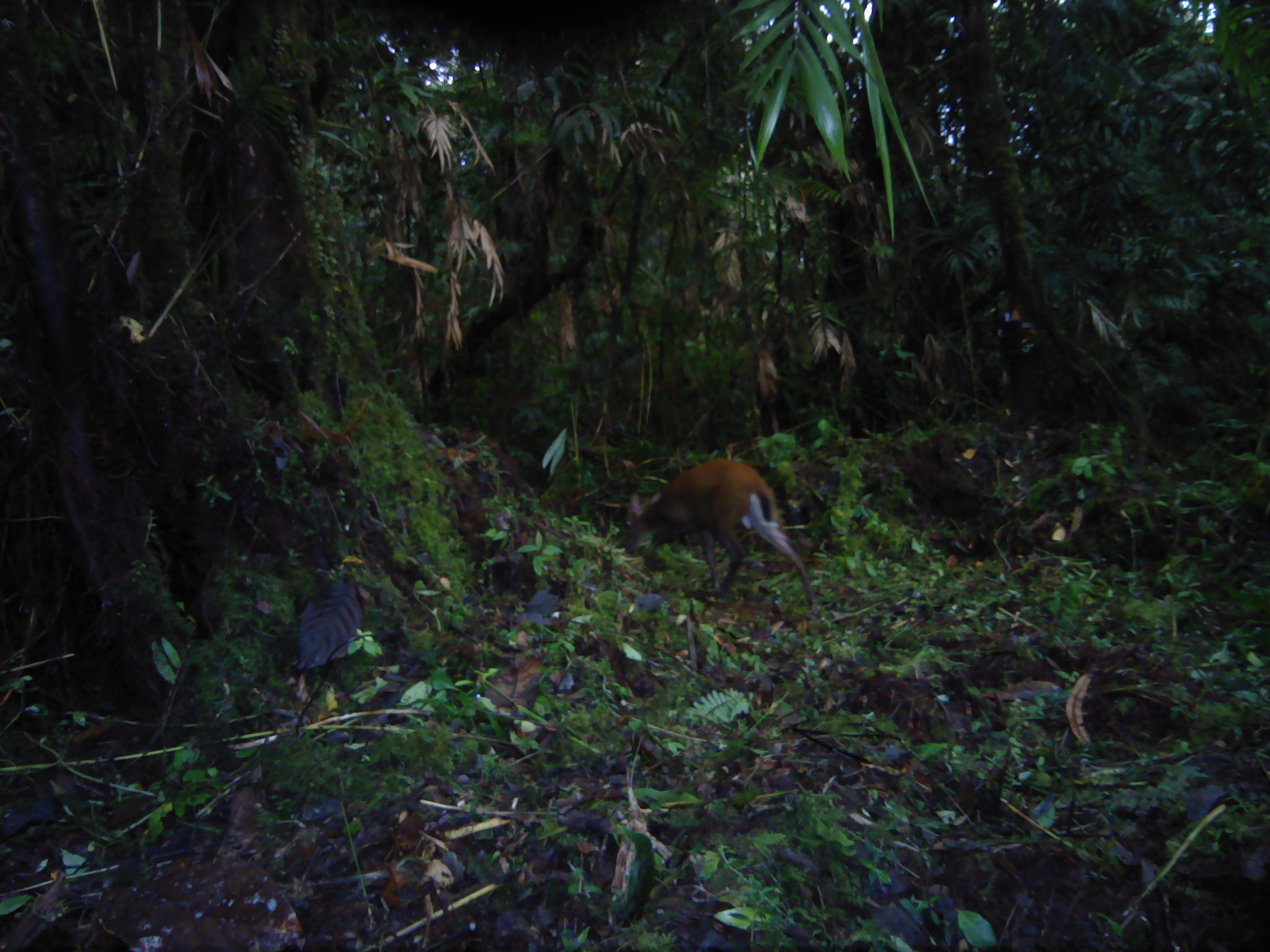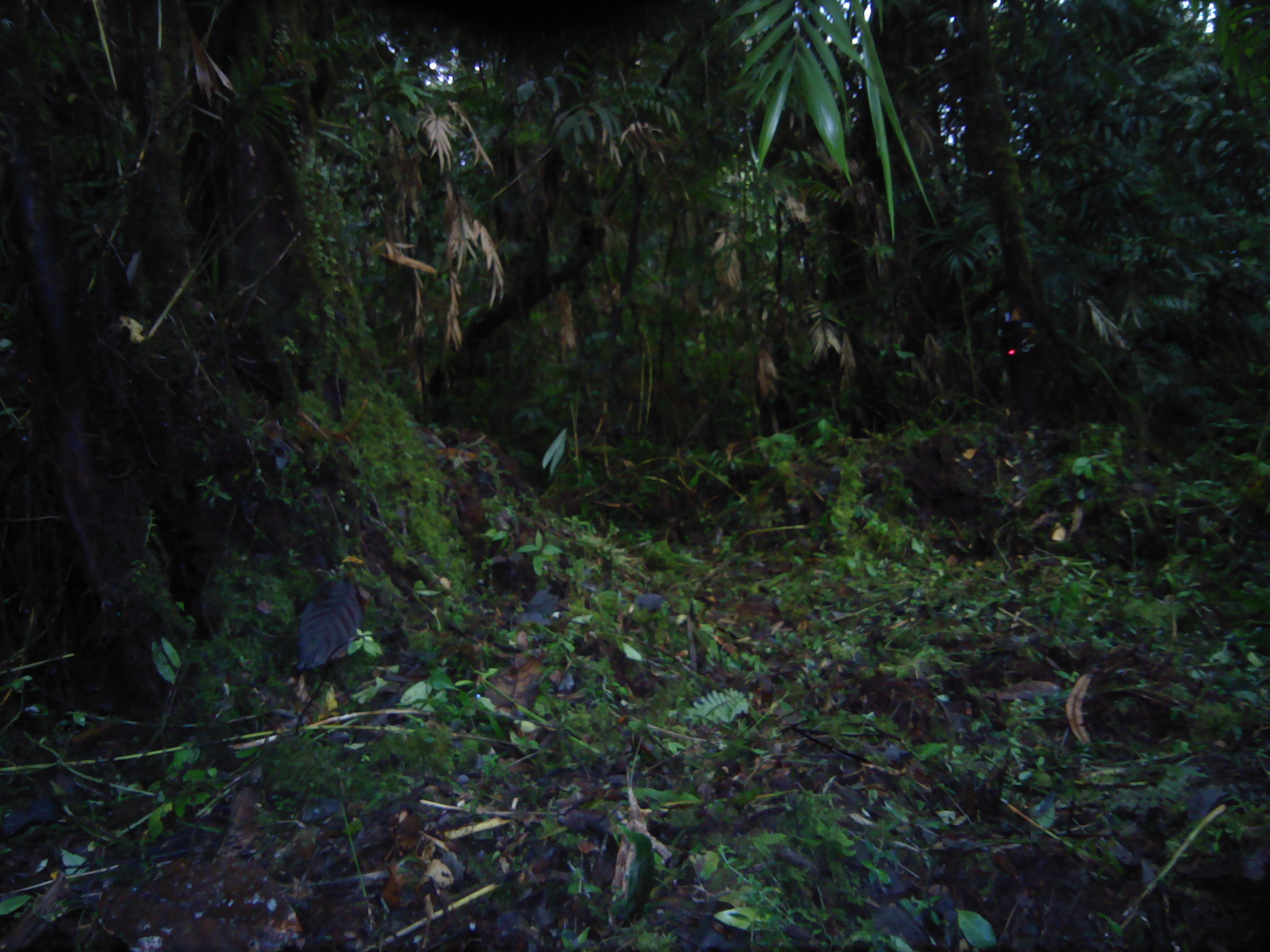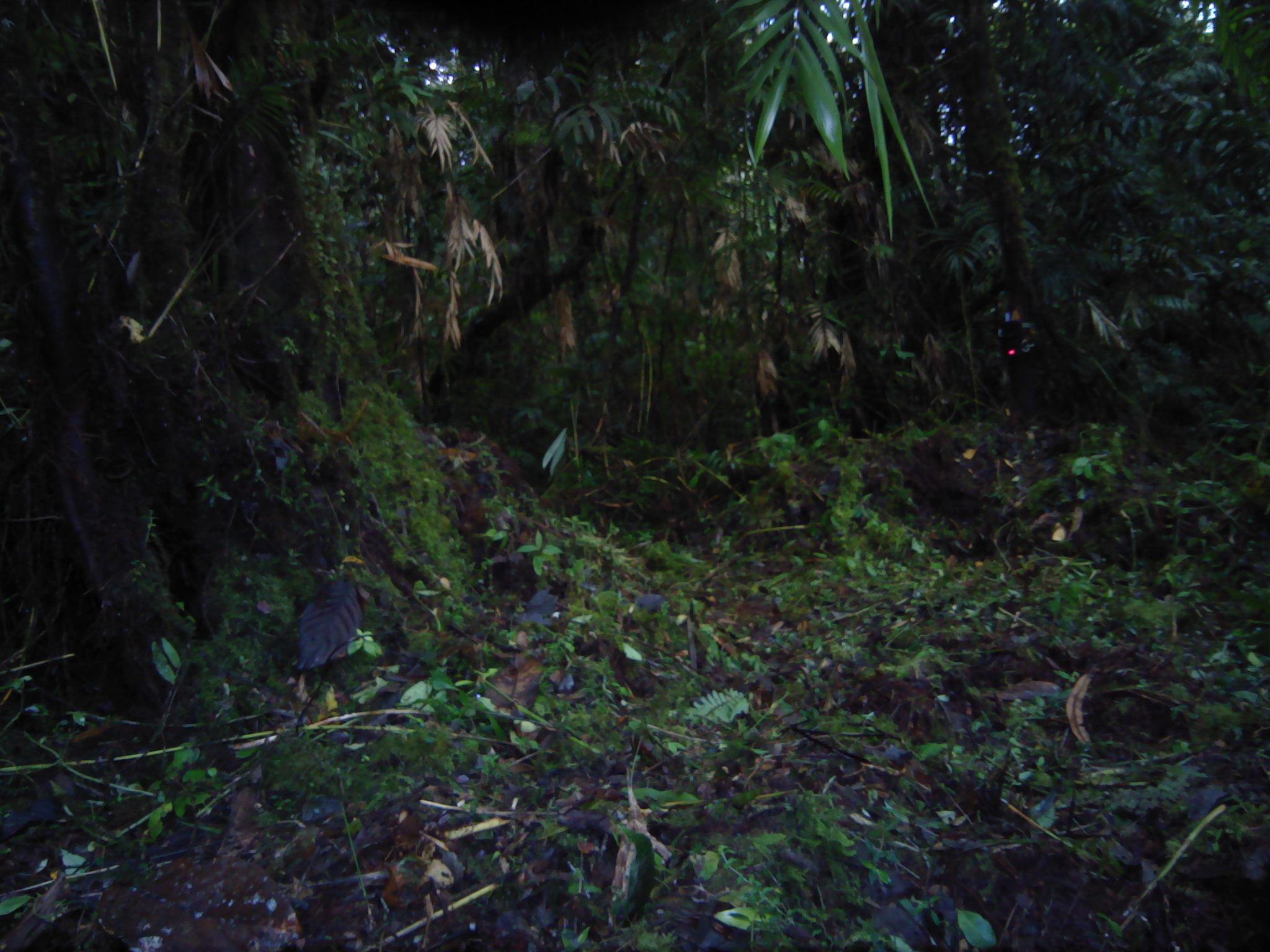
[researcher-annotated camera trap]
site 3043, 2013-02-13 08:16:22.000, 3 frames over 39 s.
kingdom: Animalia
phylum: Chordata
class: Mammalia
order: Artiodactyla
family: Cervidae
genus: Muntiacus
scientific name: Muntiacus muntjak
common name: southern red muntjac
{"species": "Muntiacus muntjak (southern red muntjac)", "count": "1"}